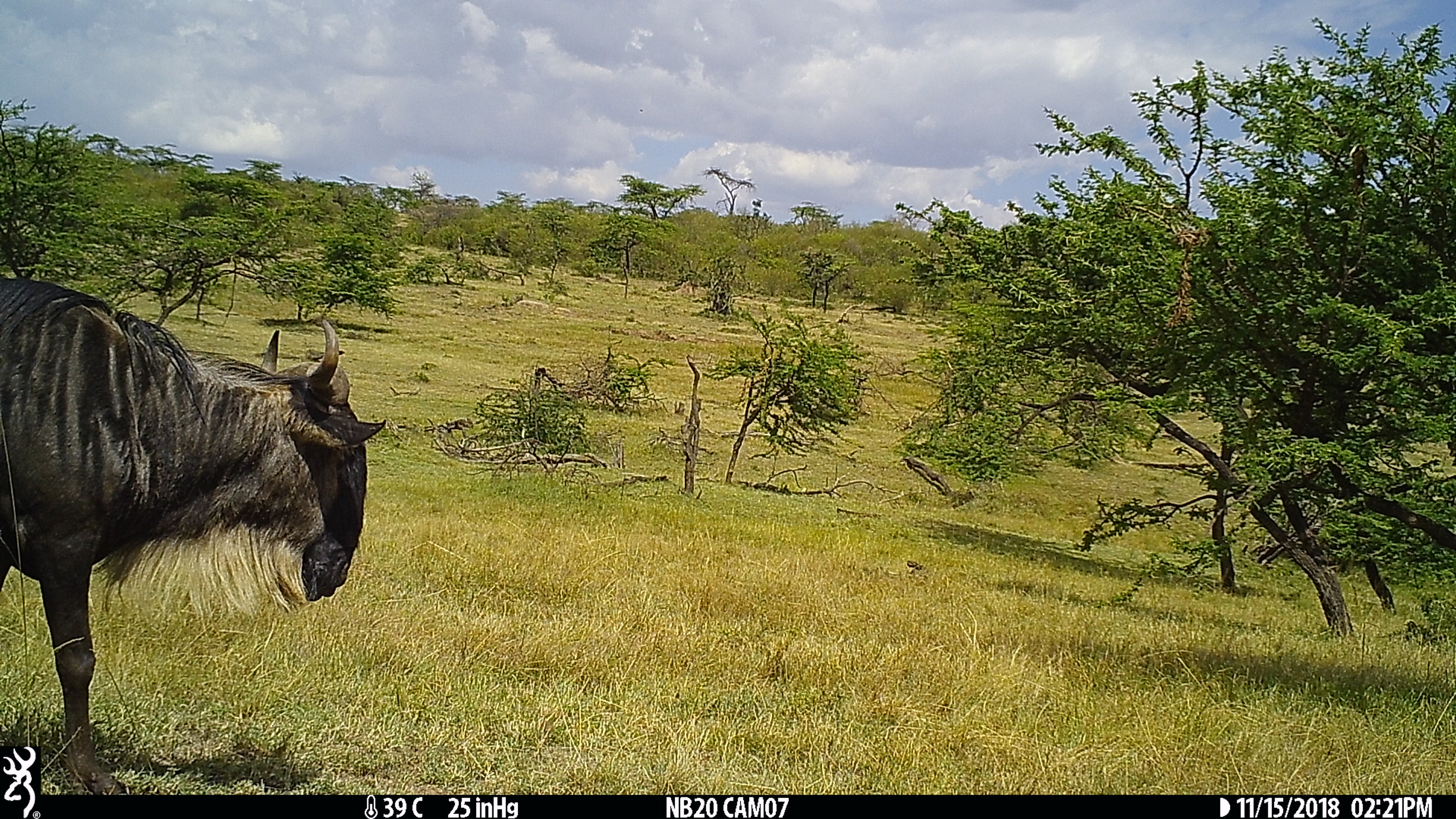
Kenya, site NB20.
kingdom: Animalia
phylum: Chordata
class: Mammalia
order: Artiodactyla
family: Bovidae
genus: Connochaetes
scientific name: Connochaetes taurinus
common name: blue wildebeest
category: wildebeest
Wildebeest (blue wildebeest) (Connochaetes taurinus).